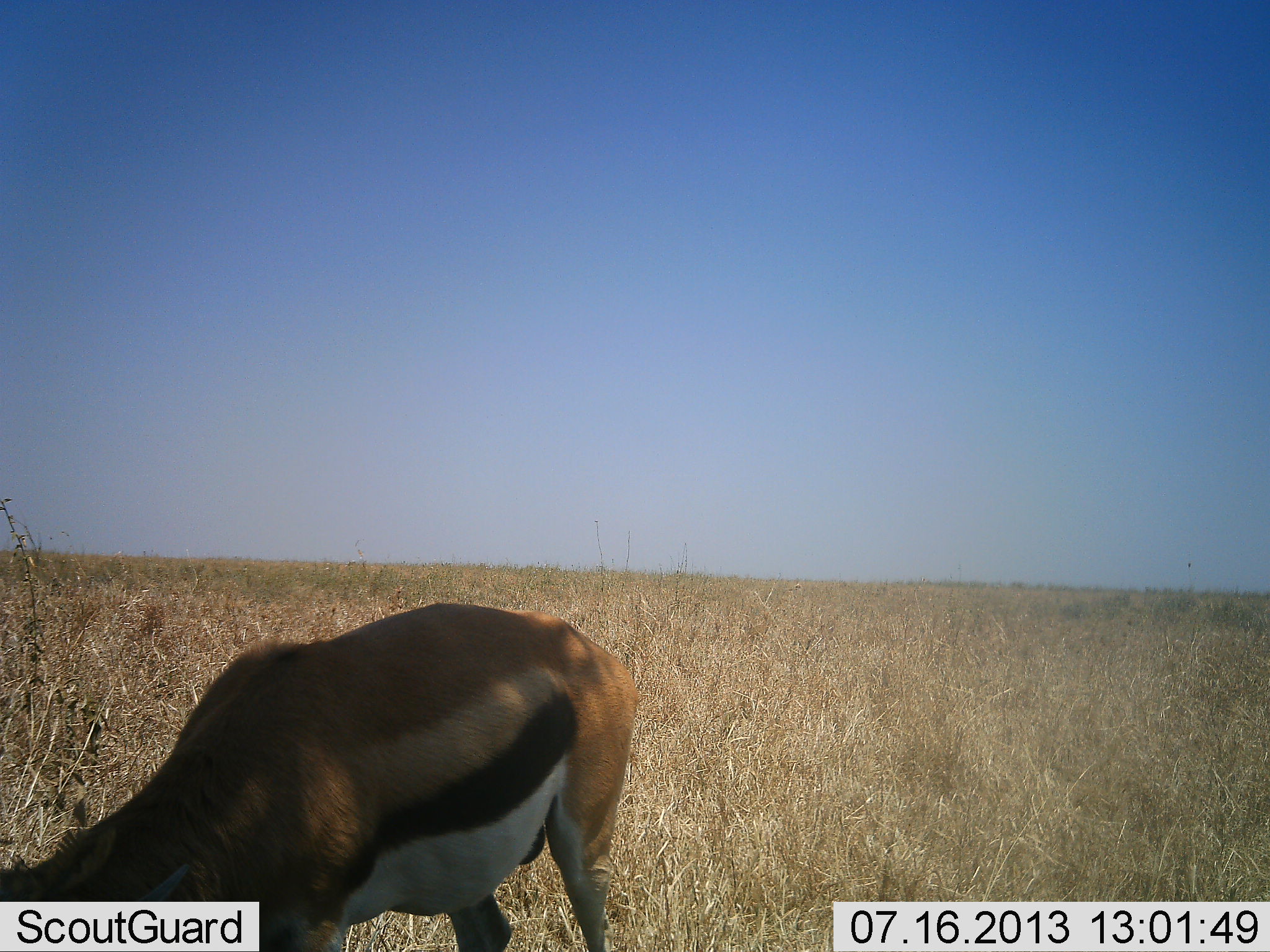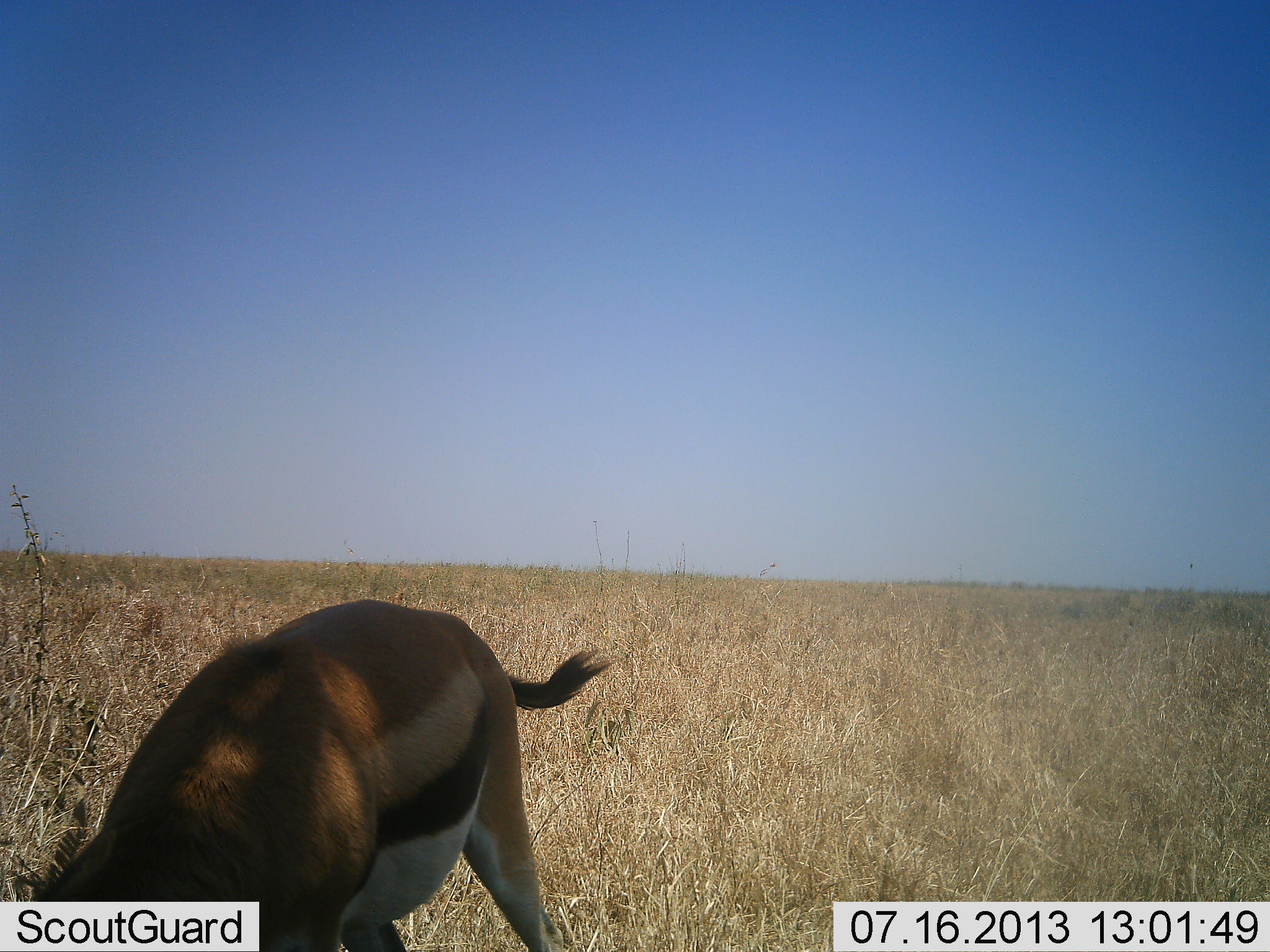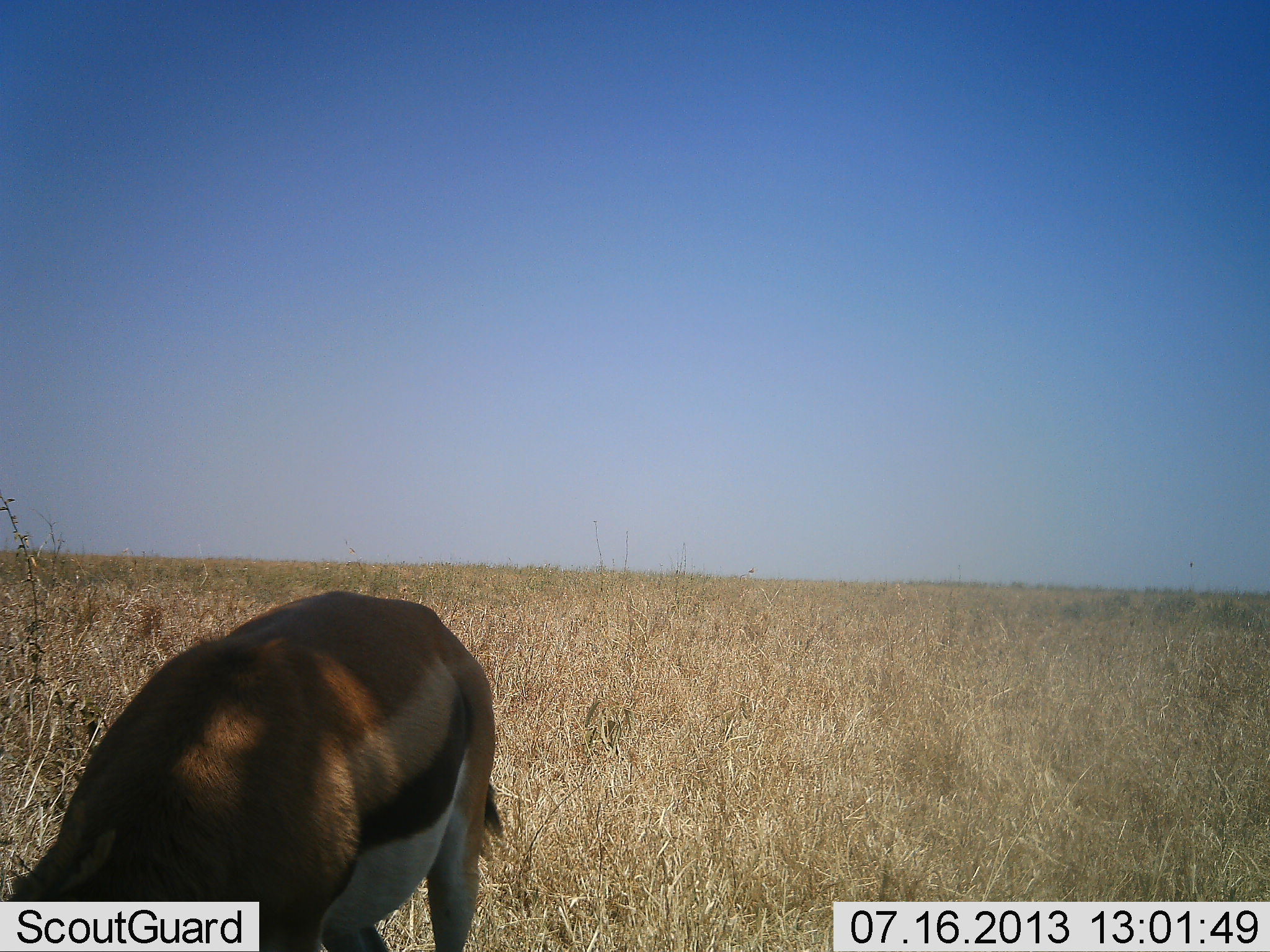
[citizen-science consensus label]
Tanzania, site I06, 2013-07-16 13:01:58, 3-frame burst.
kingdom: Animalia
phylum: Chordata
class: Mammalia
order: Artiodactyla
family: Bovidae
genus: Eudorcas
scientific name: Eudorcas thomsonii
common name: thomson's gazelle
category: gazellethomsons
Gazellethomsons (thomson's gazelle) (Eudorcas thomsonii), count 1. Behavior (volunteer vote fractions): standing 40%, resting 0%, moving 0%, interacting 0%. Young present (vote fraction): 0%. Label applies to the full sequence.